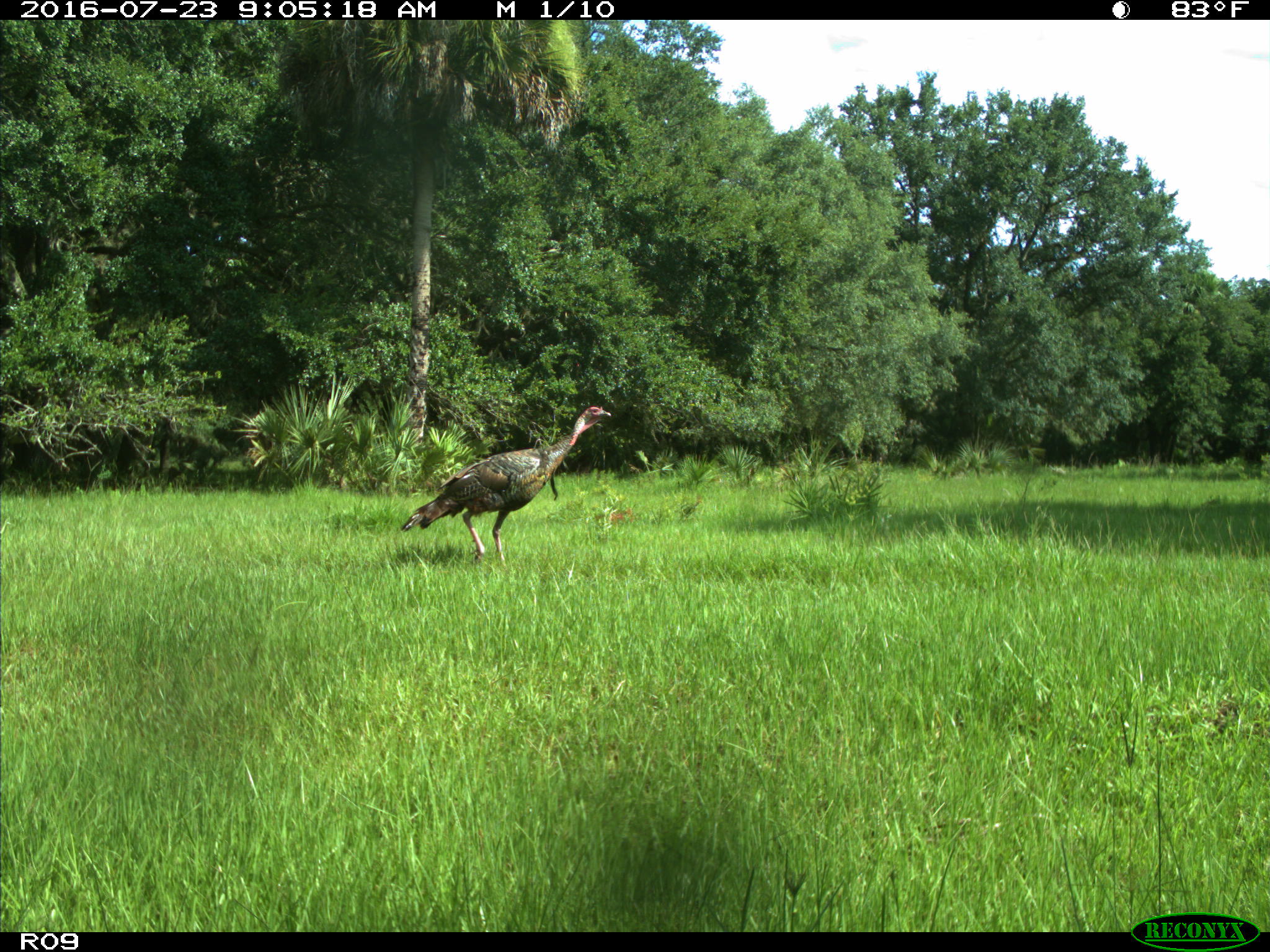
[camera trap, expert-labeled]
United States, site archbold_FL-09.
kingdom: Animalia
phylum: Chordata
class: Aves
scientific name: Aves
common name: birds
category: unidentified bird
Unidentified bird (birds) (Aves).